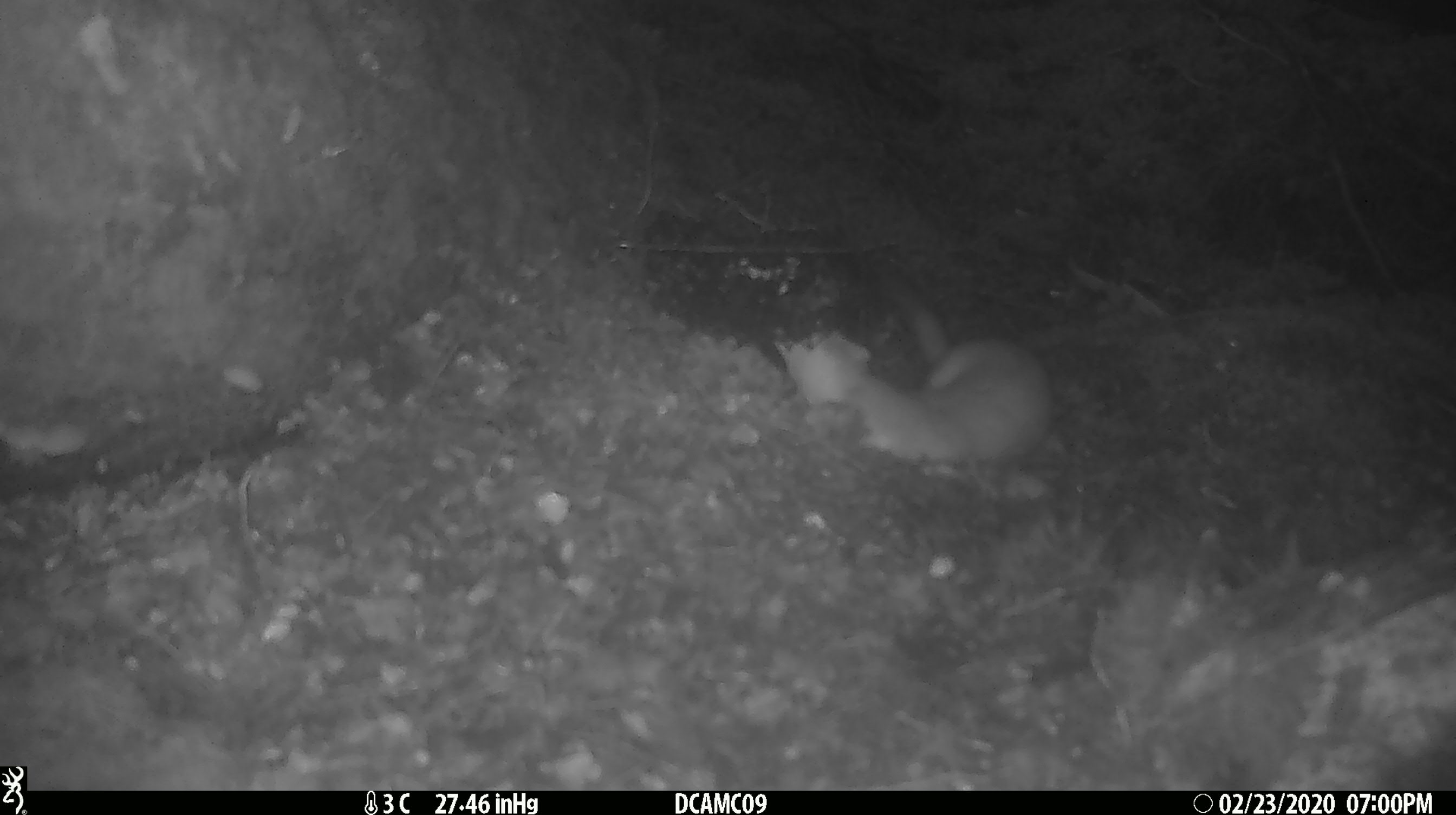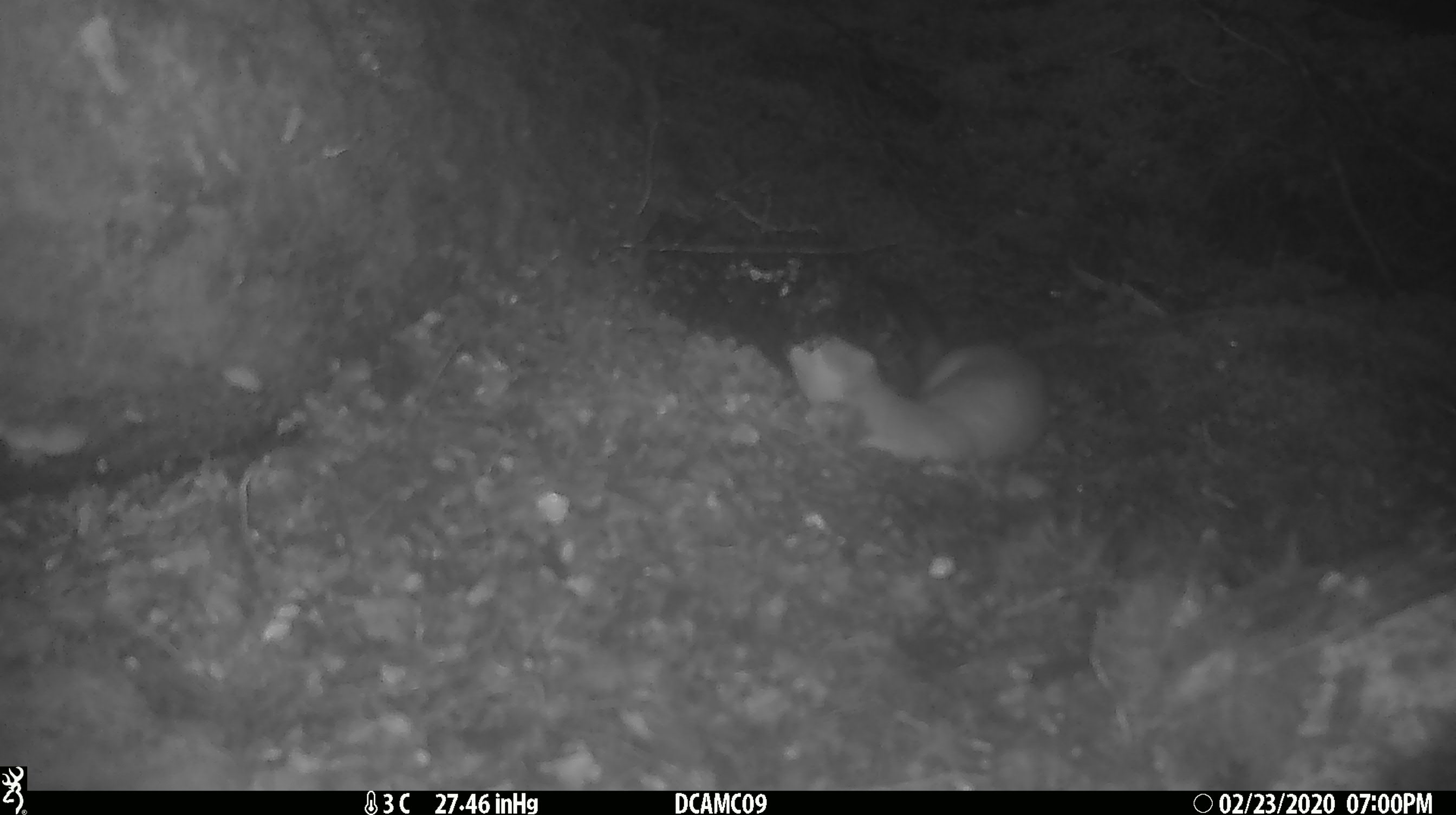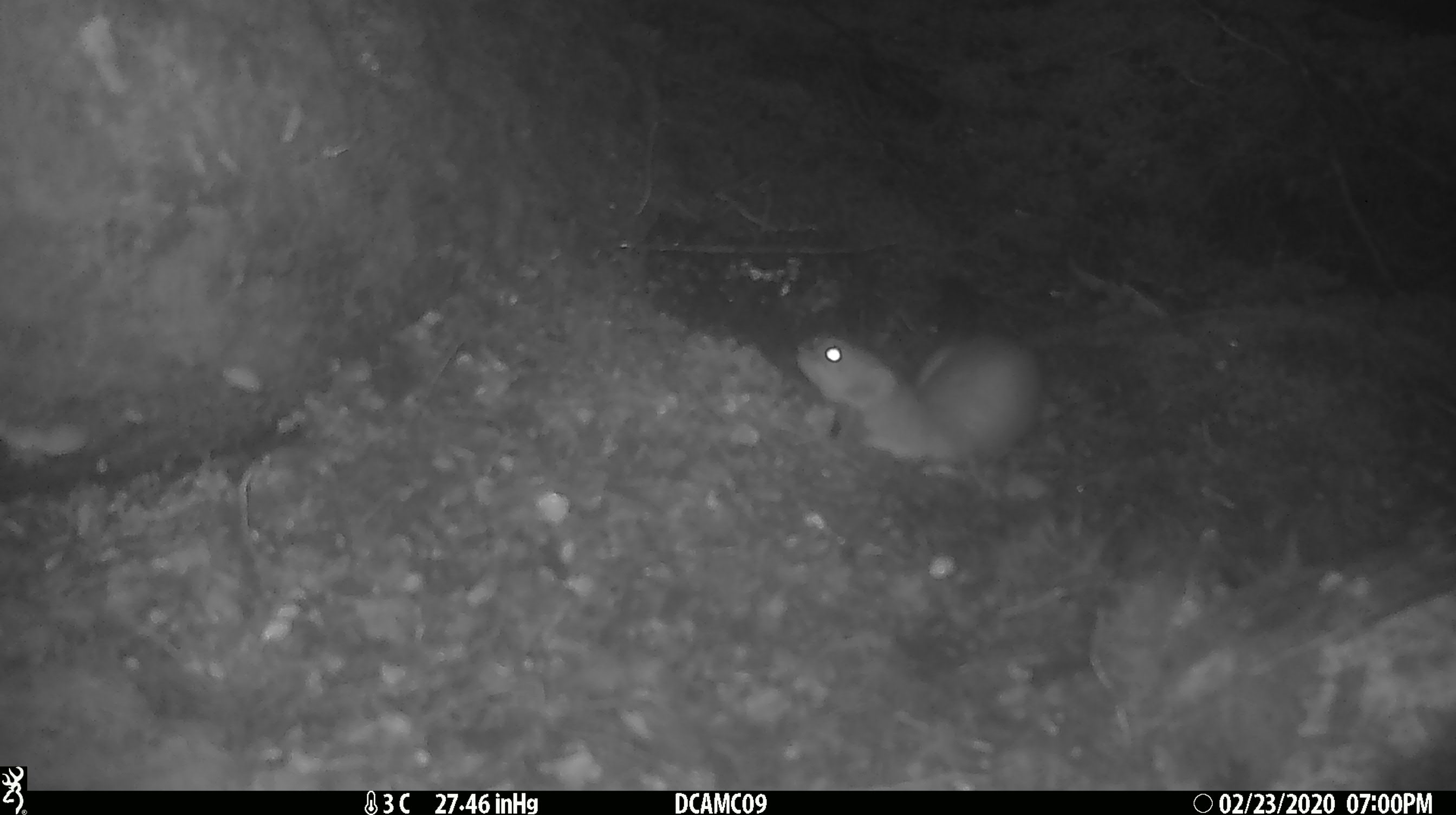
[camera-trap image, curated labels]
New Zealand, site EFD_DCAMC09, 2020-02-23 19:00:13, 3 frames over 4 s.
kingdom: Animalia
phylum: Chordata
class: Mammalia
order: Carnivora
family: Mustelidae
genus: Mustela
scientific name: Mustela erminea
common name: stoat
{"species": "stoat (Mustela erminea)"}